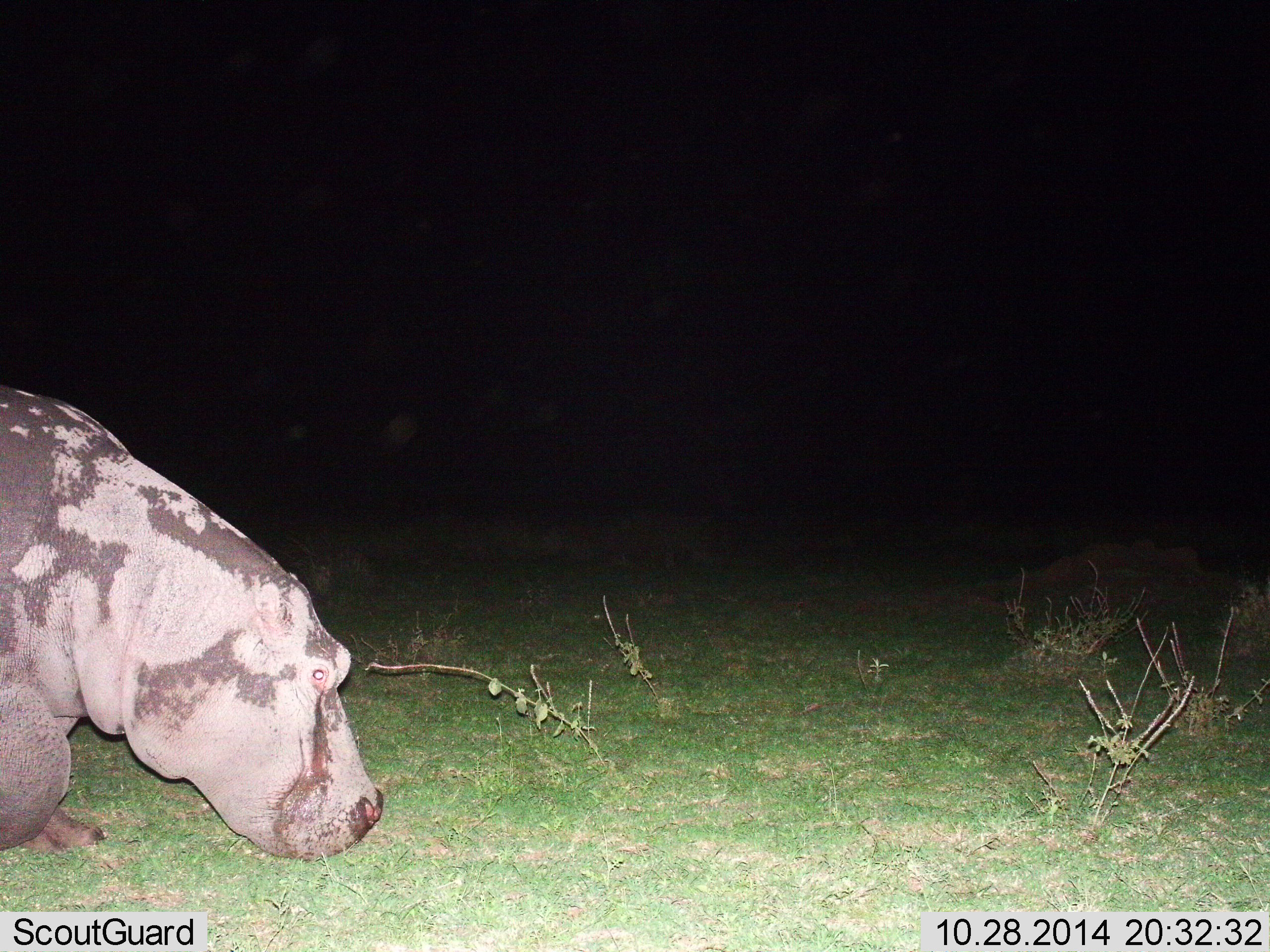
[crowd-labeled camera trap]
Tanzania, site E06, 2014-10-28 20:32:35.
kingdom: Animalia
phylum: Chordata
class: Mammalia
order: Artiodactyla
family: Hippopotamidae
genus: Hippopotamus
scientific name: Hippopotamus amphibius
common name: hippopotamus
Hippopotamus (Hippopotamus amphibius), count 1. Behavior (volunteer vote fractions): standing 30%, resting 0%, moving 60%, interacting 0%. Young present (vote fraction): 0%. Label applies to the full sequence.